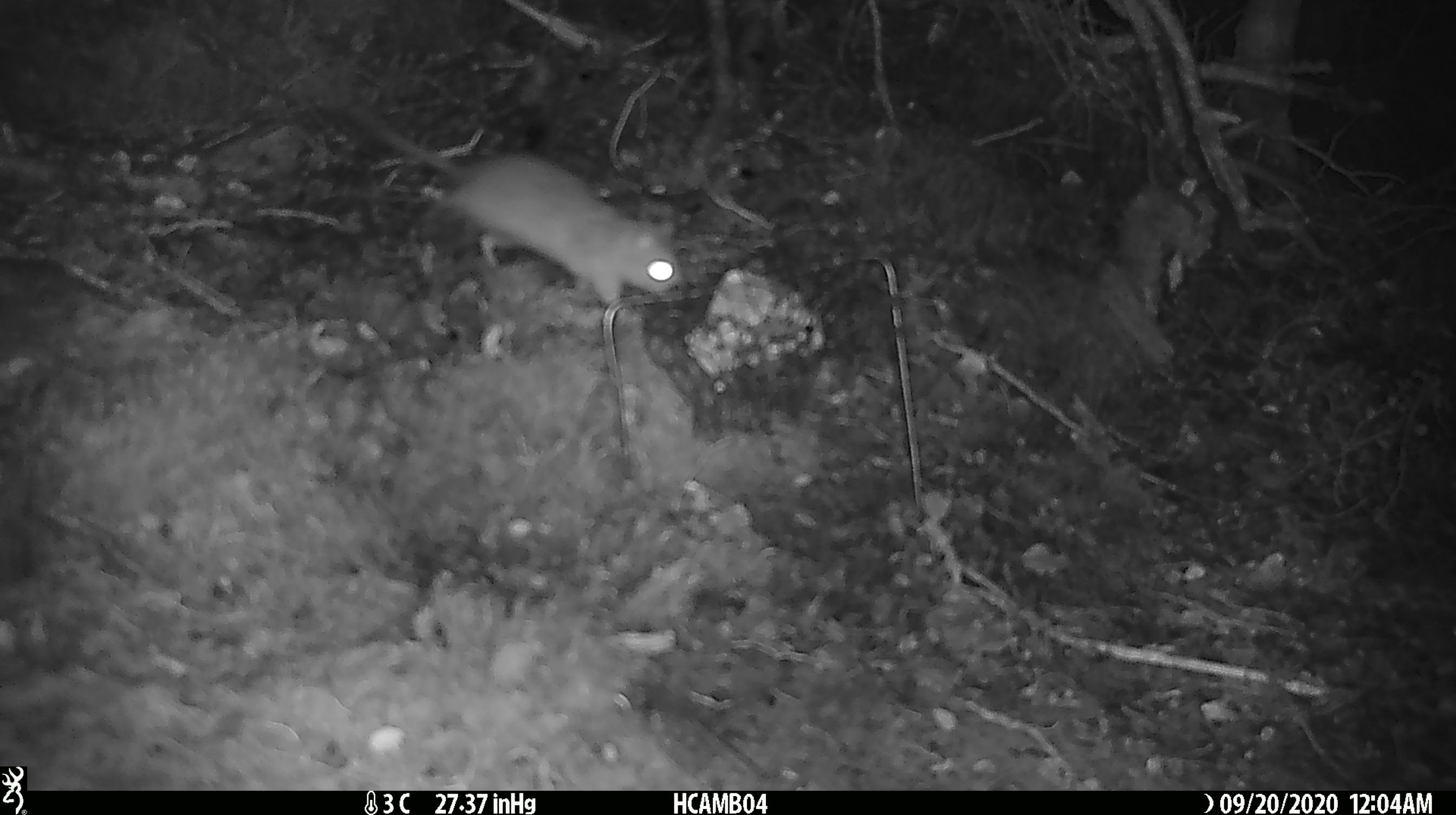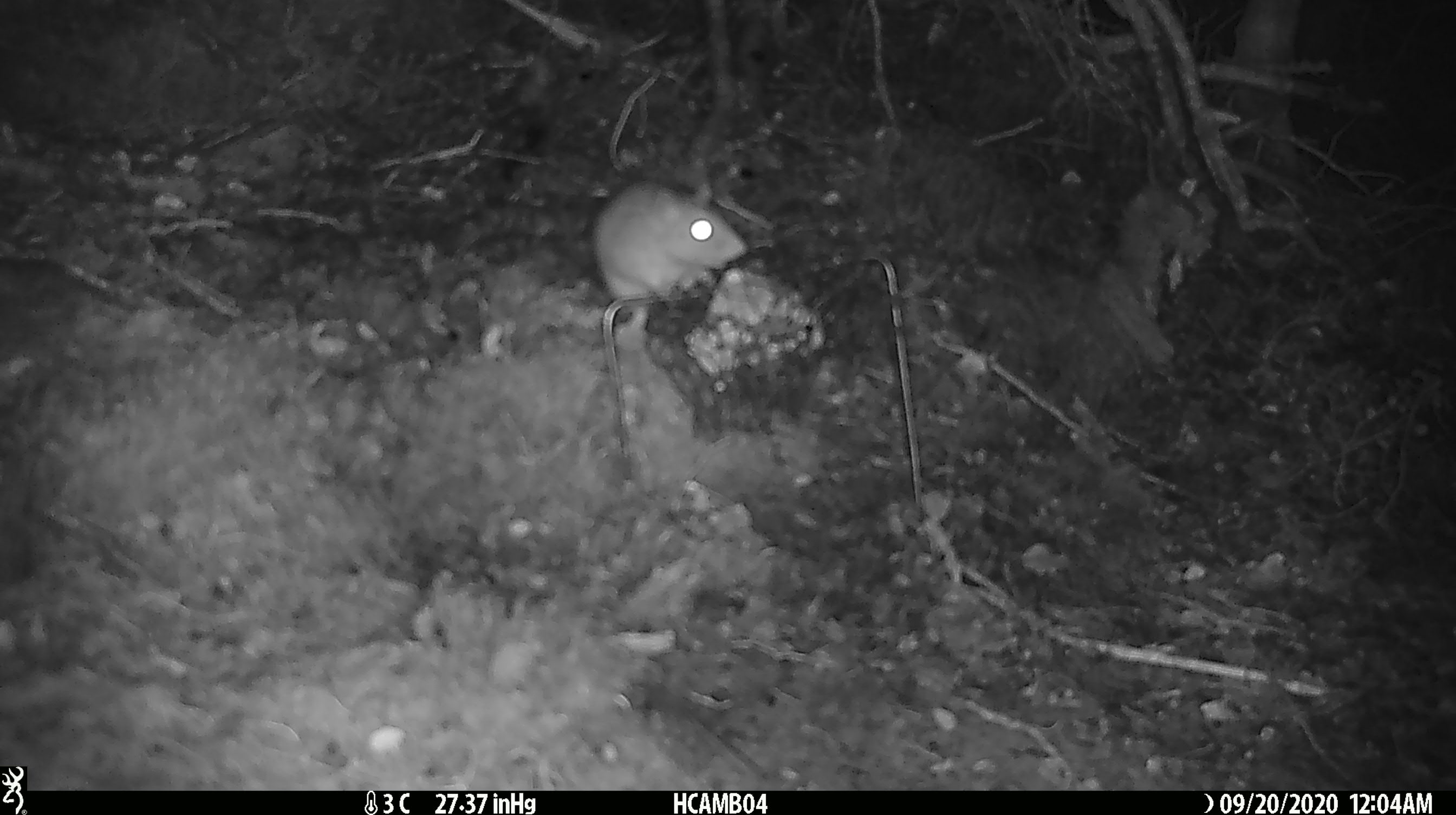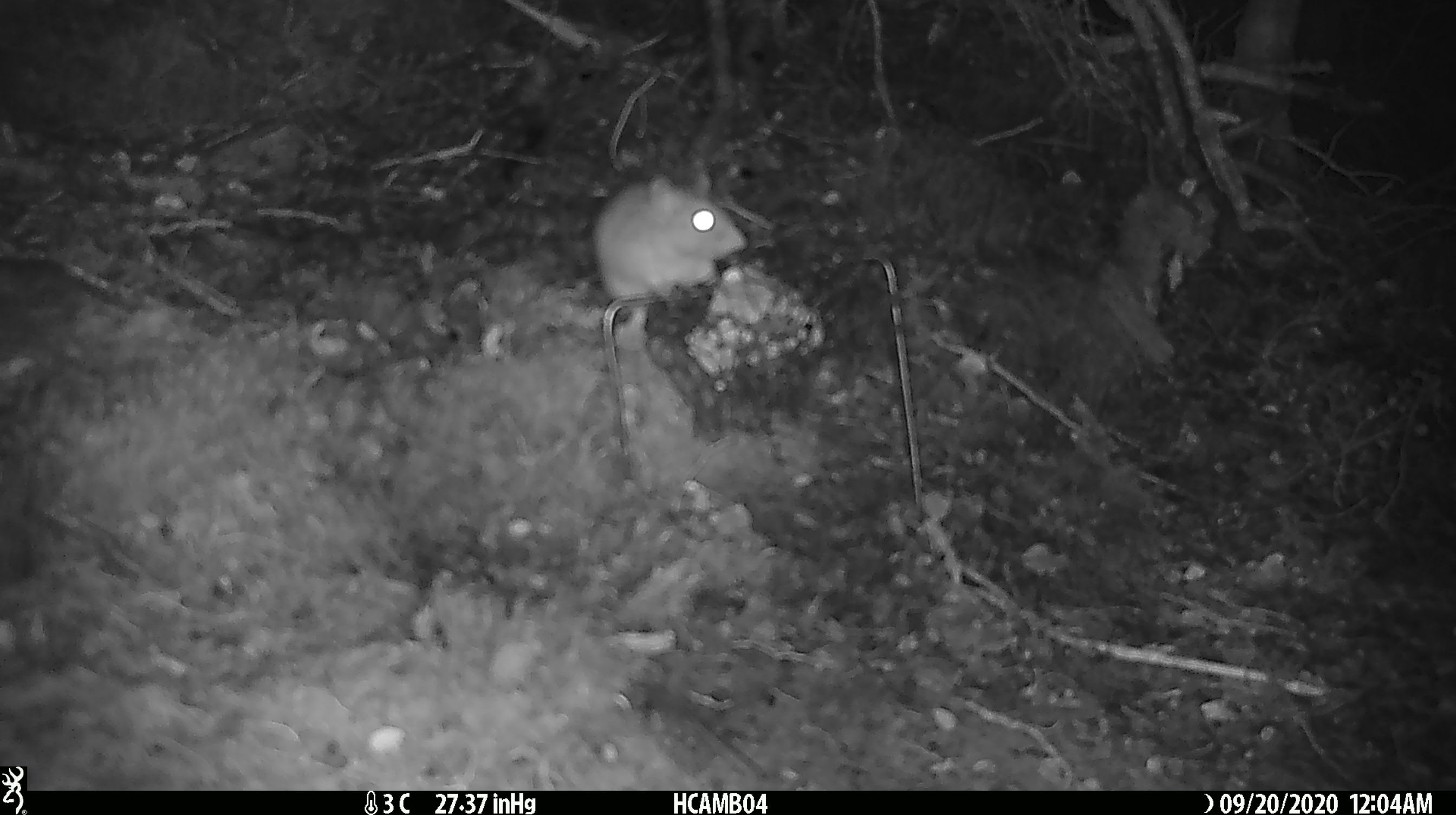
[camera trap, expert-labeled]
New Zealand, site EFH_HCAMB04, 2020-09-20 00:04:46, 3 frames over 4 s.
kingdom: Animalia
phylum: Chordata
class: Mammalia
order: Rodentia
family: Muridae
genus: Rattus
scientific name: Rattus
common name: rat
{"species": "rat (Rattus)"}